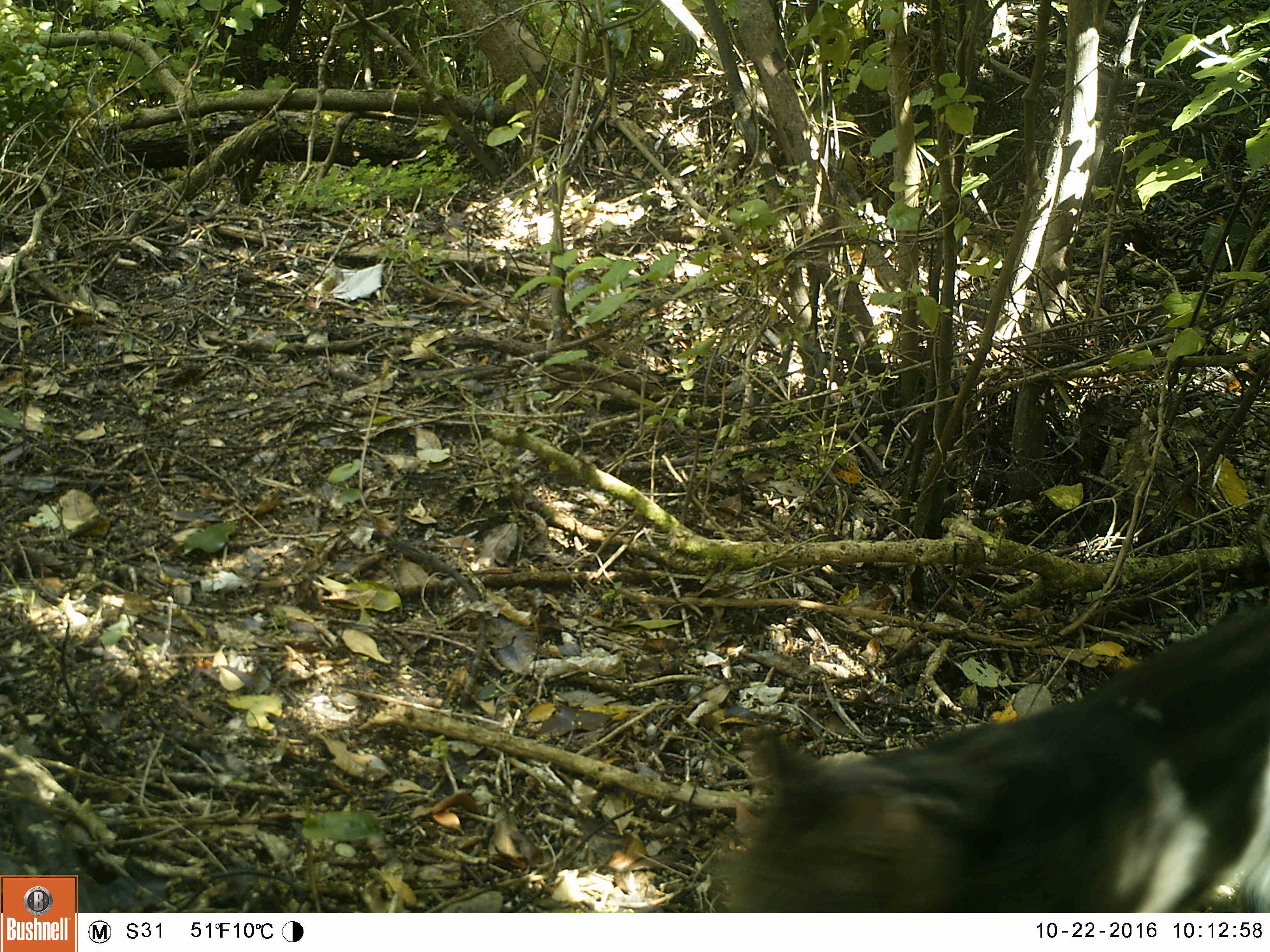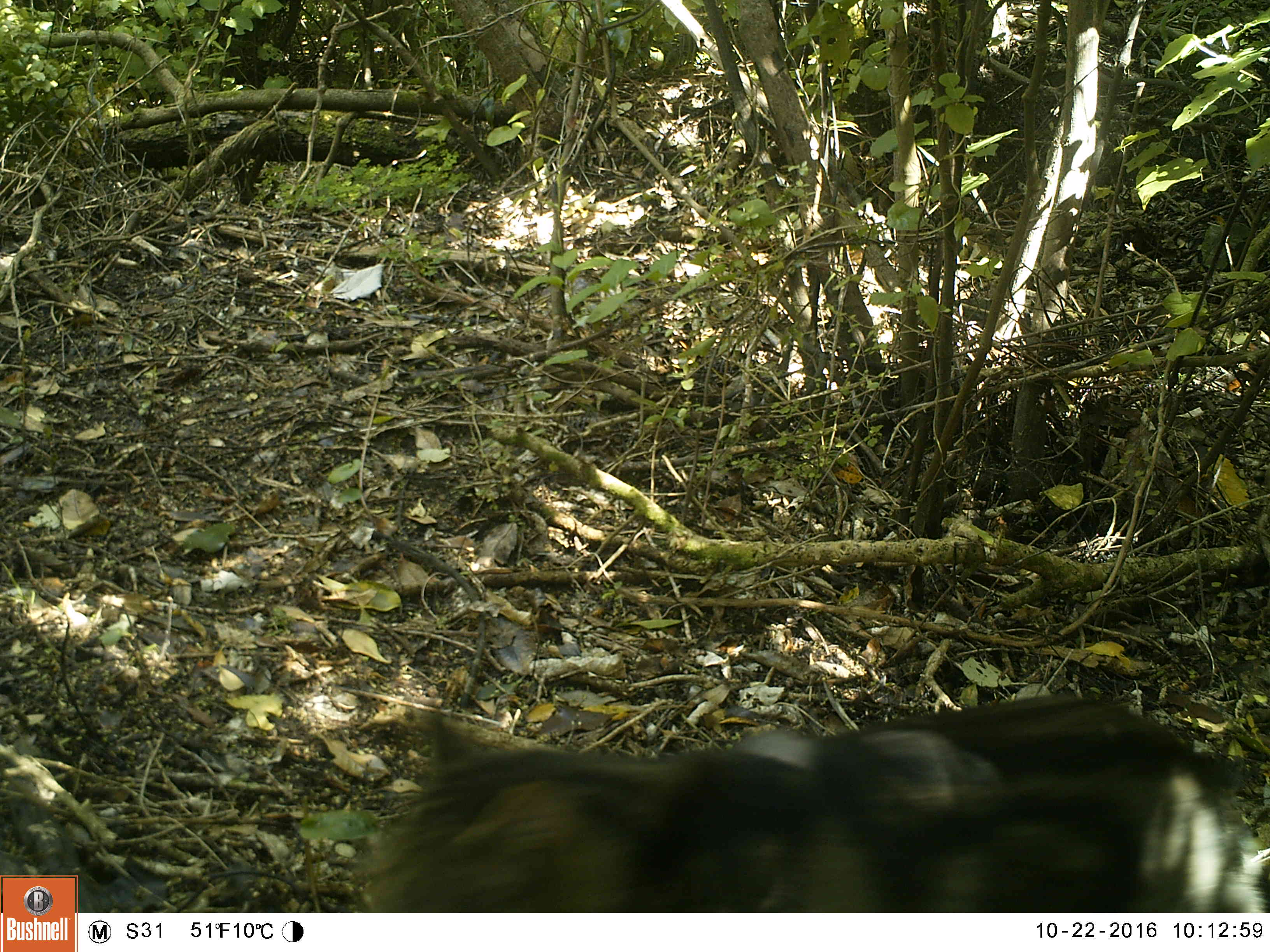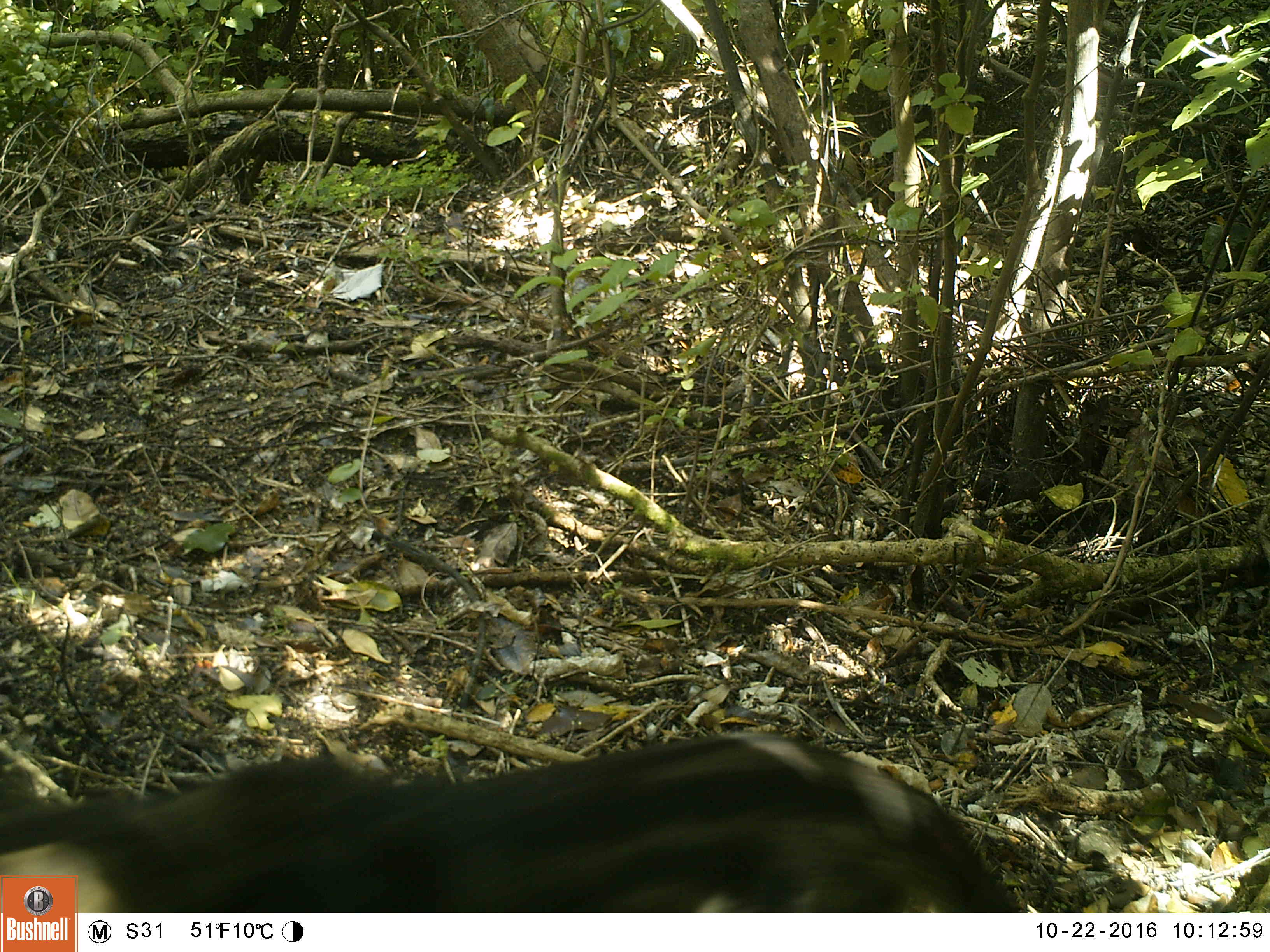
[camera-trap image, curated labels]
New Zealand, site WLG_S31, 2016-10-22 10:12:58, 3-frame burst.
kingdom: Animalia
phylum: Chordata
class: Mammalia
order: Carnivora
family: Felidae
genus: Felis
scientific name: Felis catus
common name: domestic cat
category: cat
Cat (domestic cat) (Felis catus).